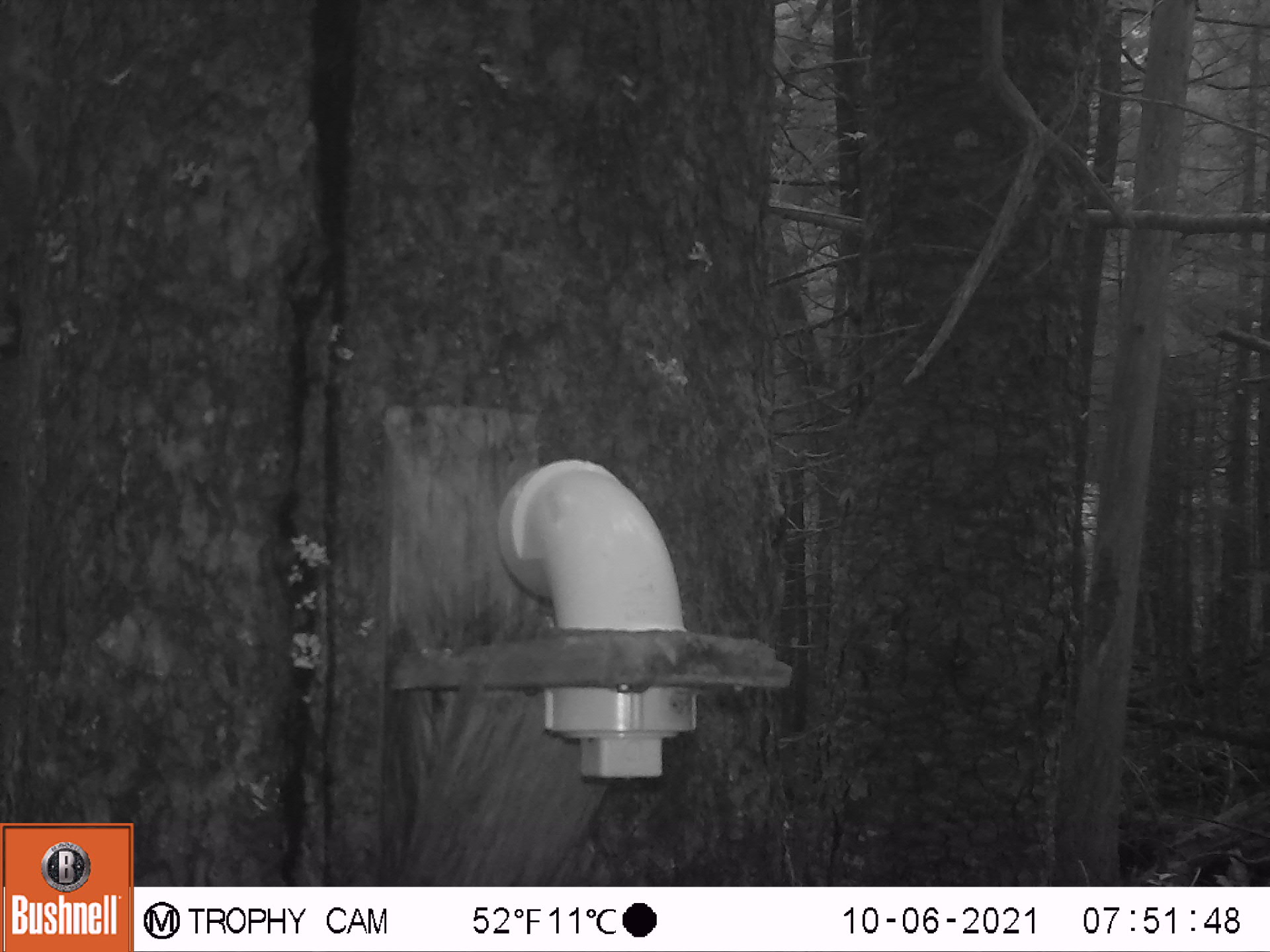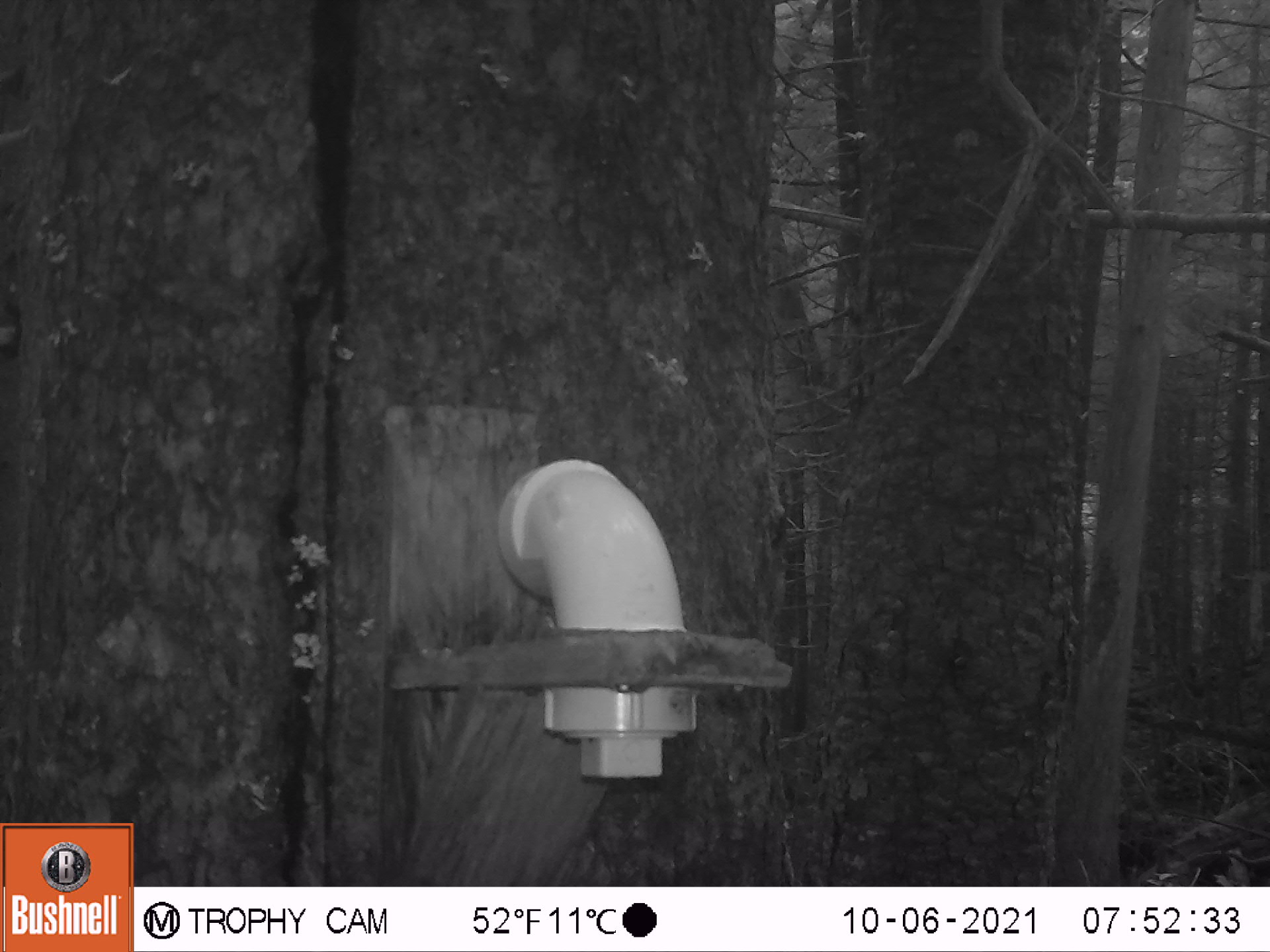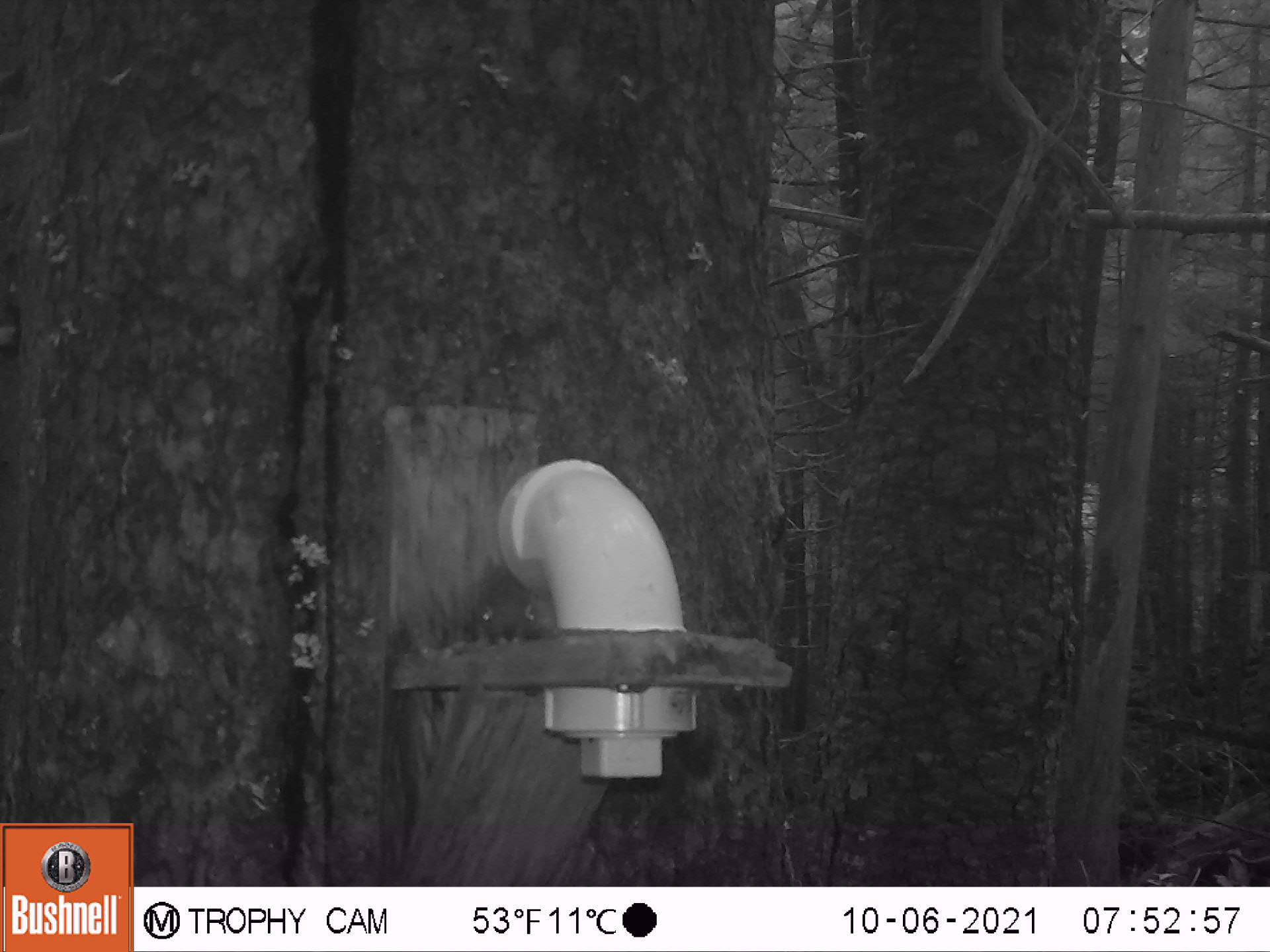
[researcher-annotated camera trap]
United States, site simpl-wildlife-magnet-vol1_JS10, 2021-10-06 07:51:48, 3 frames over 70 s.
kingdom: Animalia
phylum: Chordata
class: Mammalia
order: Rodentia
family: Sciuridae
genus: Tamiasciurus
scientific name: Tamiasciurus hudsonicus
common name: red squirrel